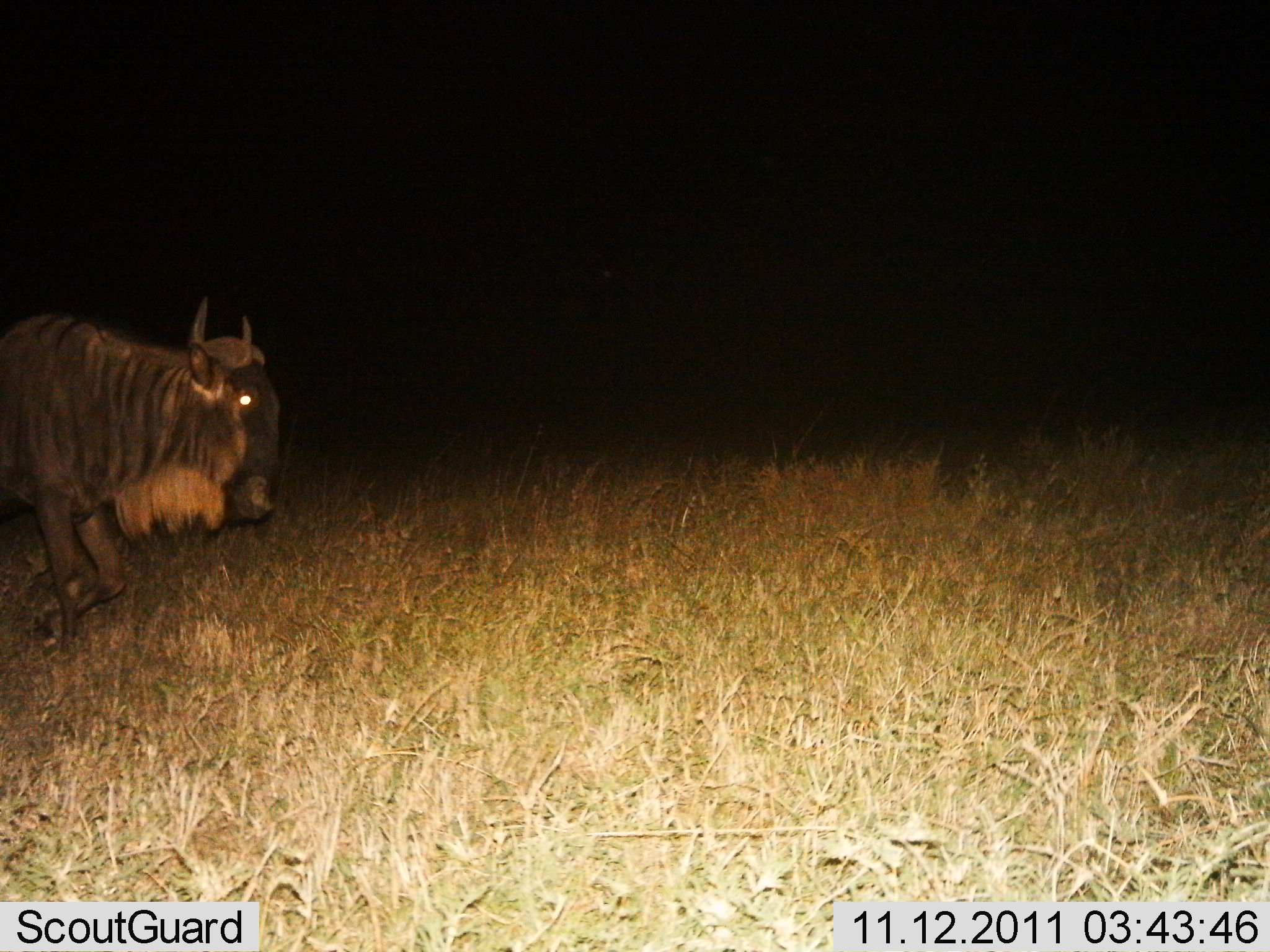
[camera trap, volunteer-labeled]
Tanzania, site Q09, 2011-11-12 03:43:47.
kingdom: Animalia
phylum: Chordata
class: Mammalia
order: Artiodactyla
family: Bovidae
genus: Connochaetes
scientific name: Connochaetes taurinus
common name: blue wildebeest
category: wildebeest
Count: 1.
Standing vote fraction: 10%.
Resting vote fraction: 0%.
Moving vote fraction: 90%.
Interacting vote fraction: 0%.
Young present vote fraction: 0%.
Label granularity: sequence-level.